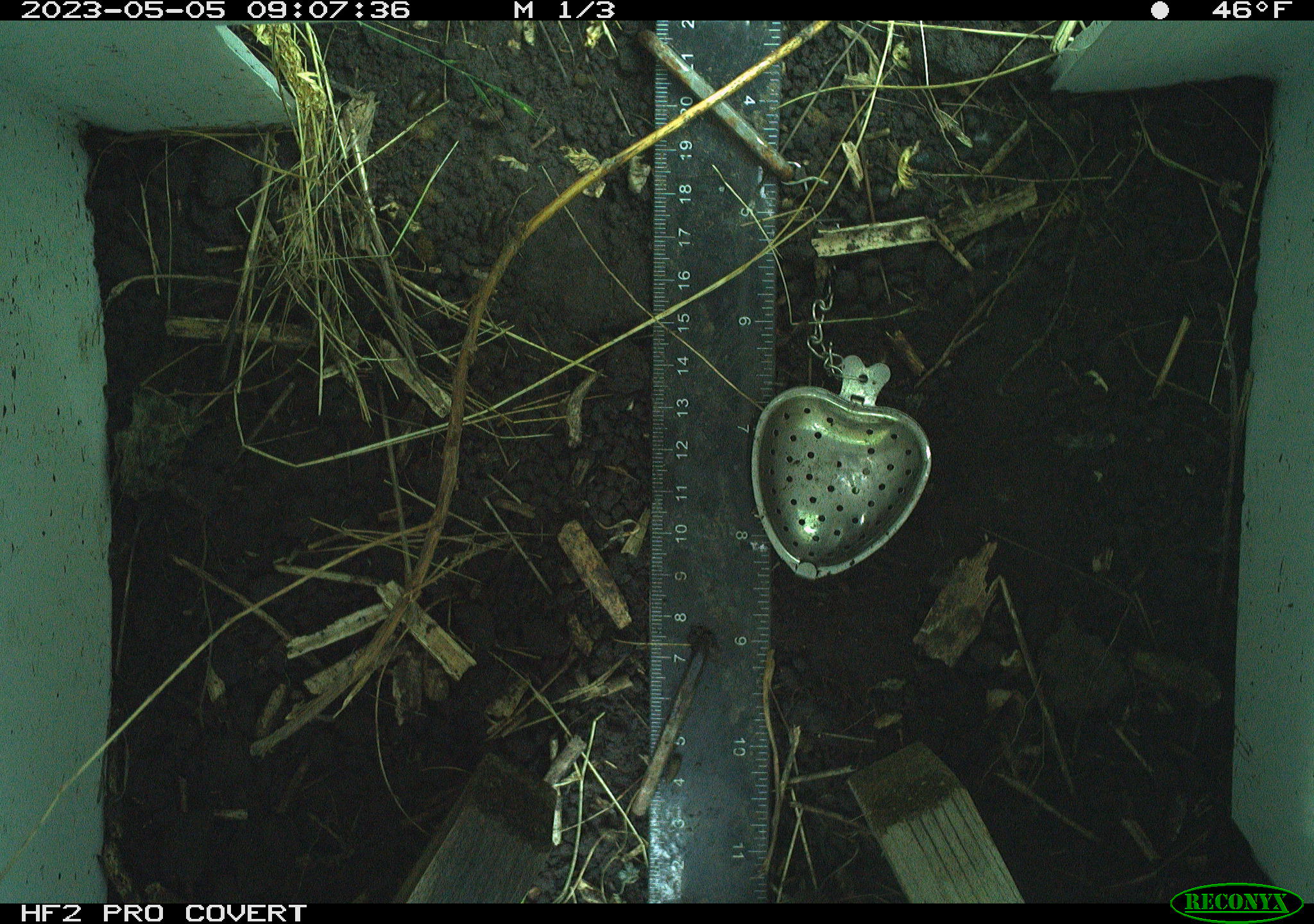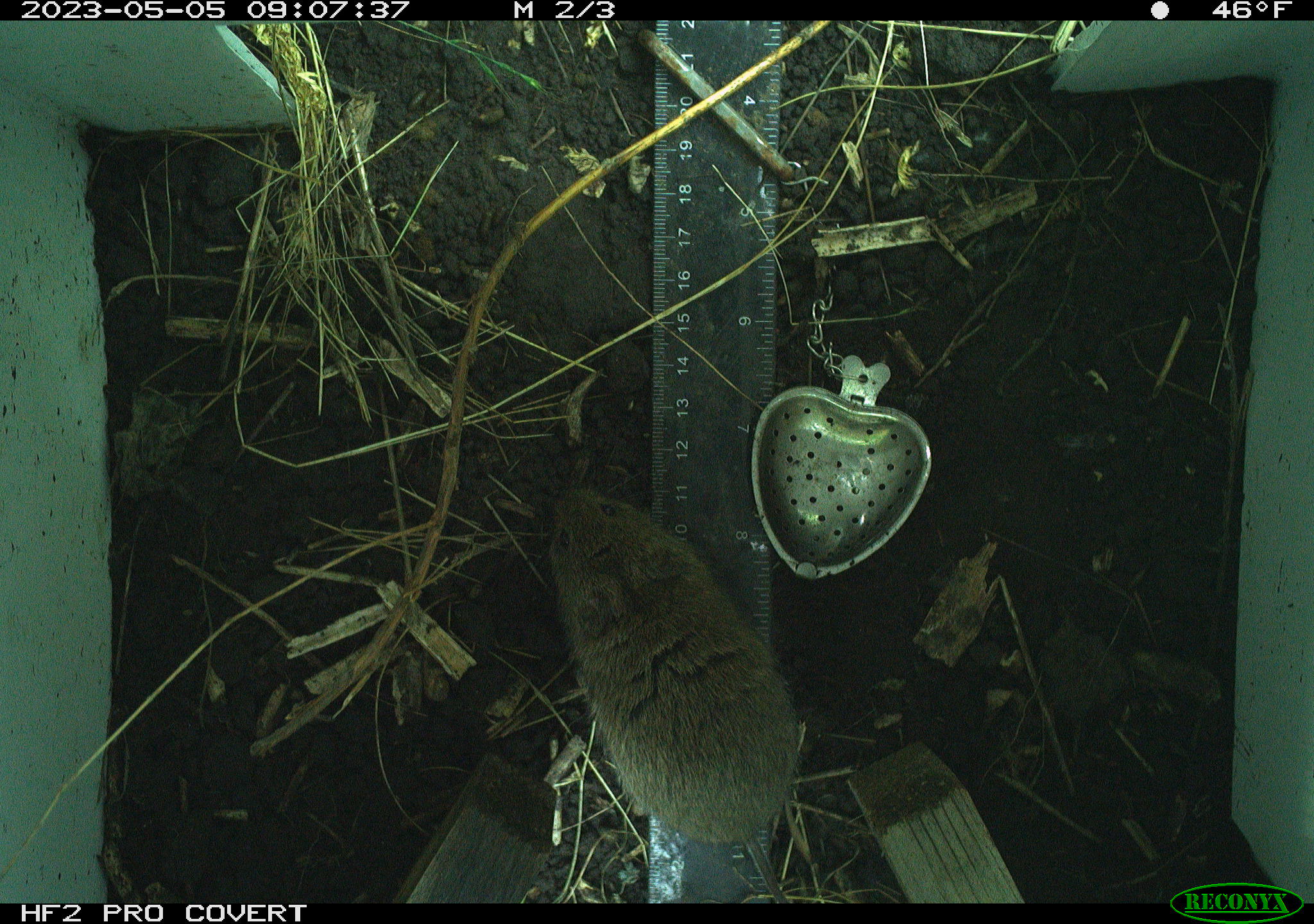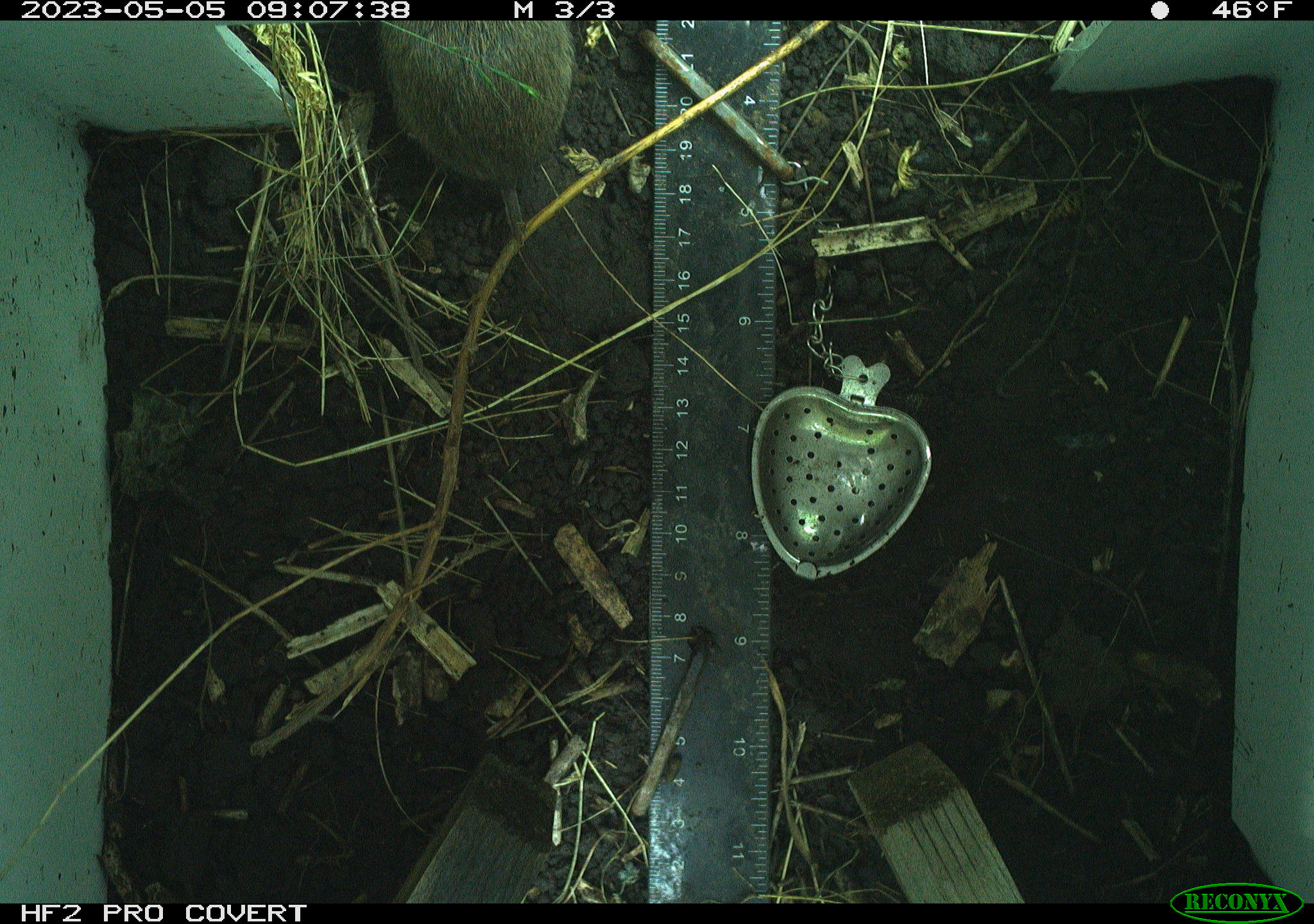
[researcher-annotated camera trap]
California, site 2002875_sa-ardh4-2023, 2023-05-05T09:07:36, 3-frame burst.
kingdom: Animalia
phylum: Chordata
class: Mammalia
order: Rodentia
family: Cricetidae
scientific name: Arvicolinae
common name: voles, lemmings, and muskrats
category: arvicolinae subfamily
Arvicolinae subfamily (voles, lemmings, and muskrats) (Arvicolinae).